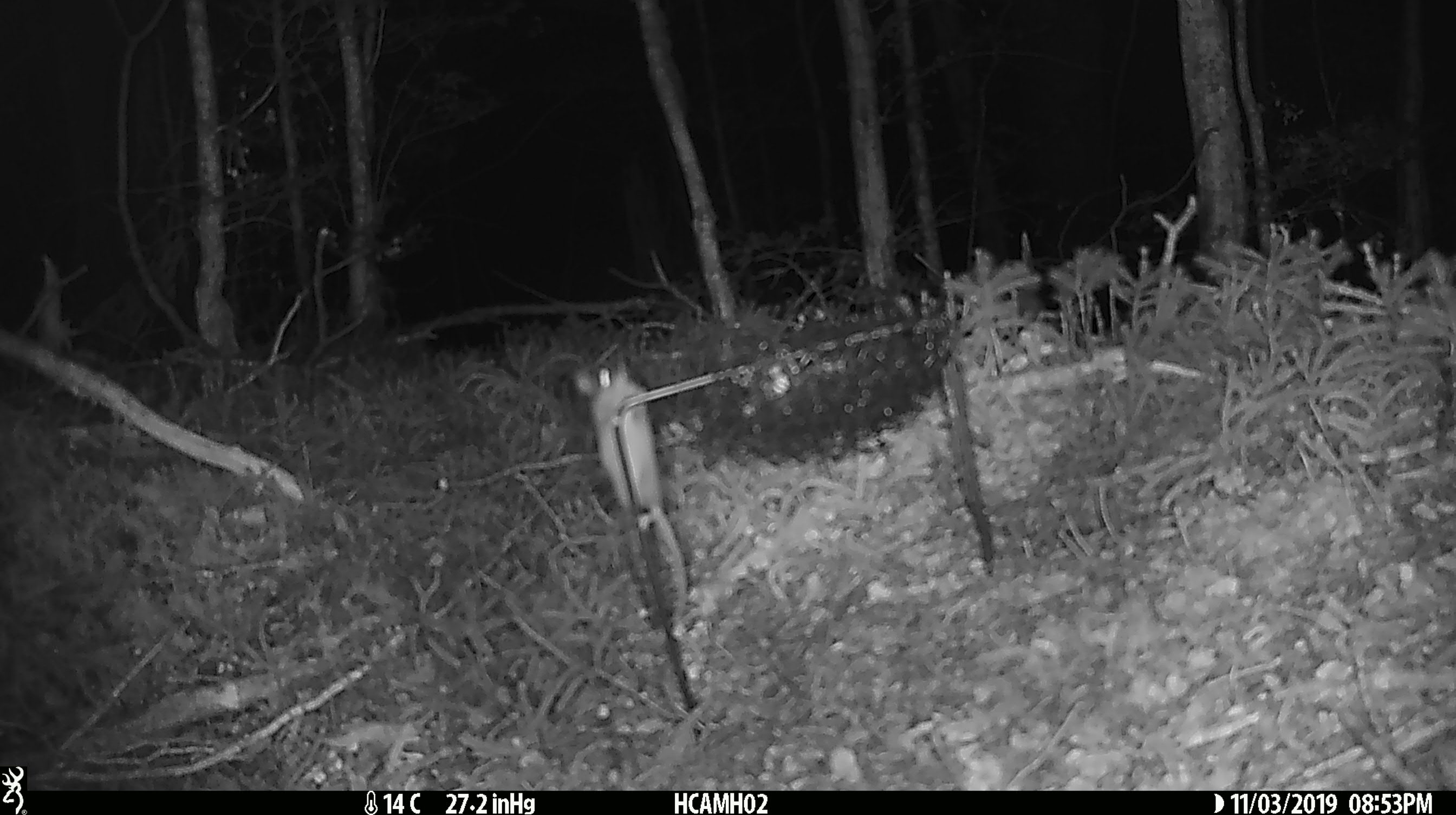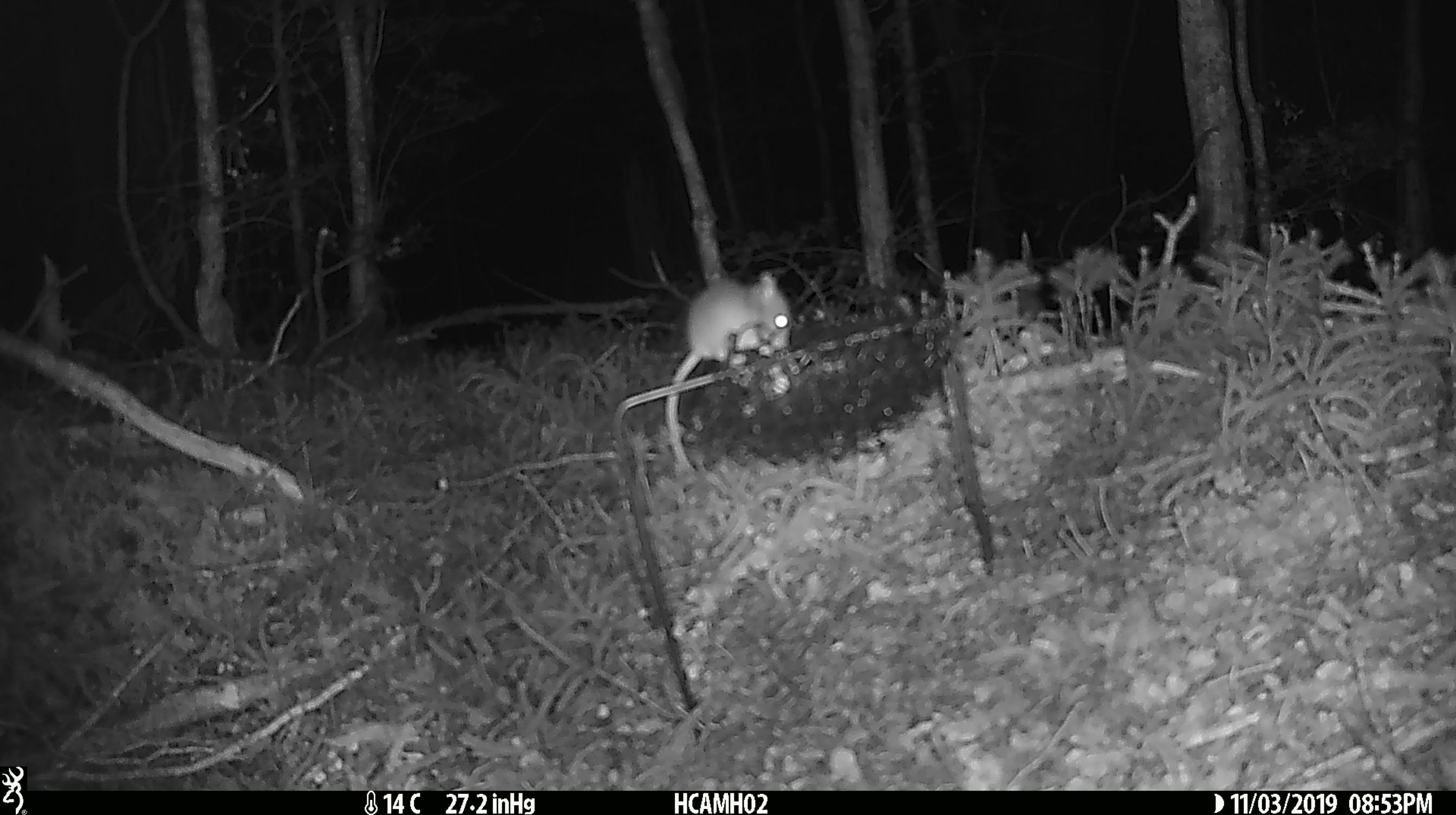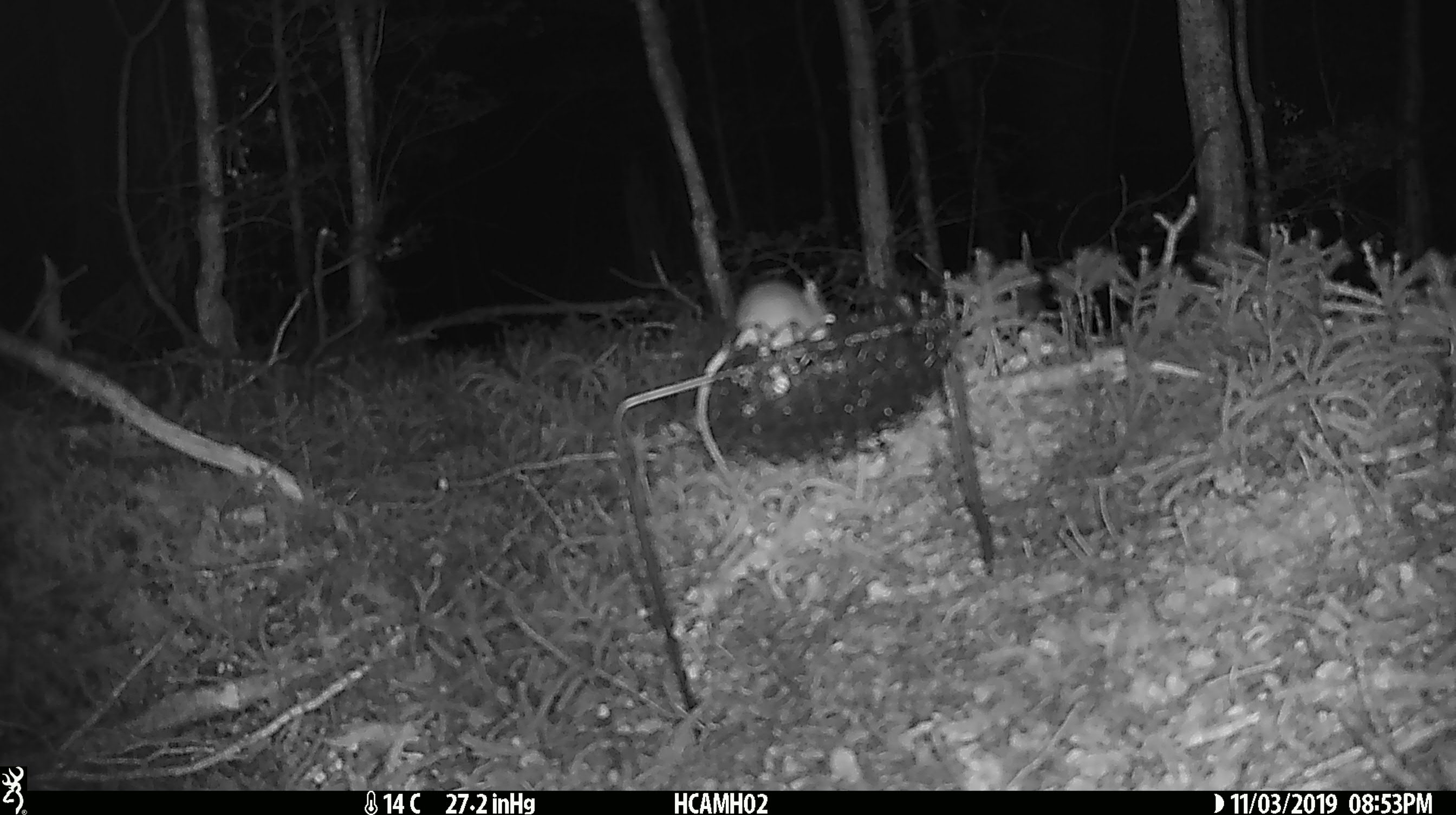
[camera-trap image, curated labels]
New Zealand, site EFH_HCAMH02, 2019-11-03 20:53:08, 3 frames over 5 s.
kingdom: Animalia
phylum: Chordata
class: Mammalia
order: Rodentia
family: Muridae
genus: Mus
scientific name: Mus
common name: mouse